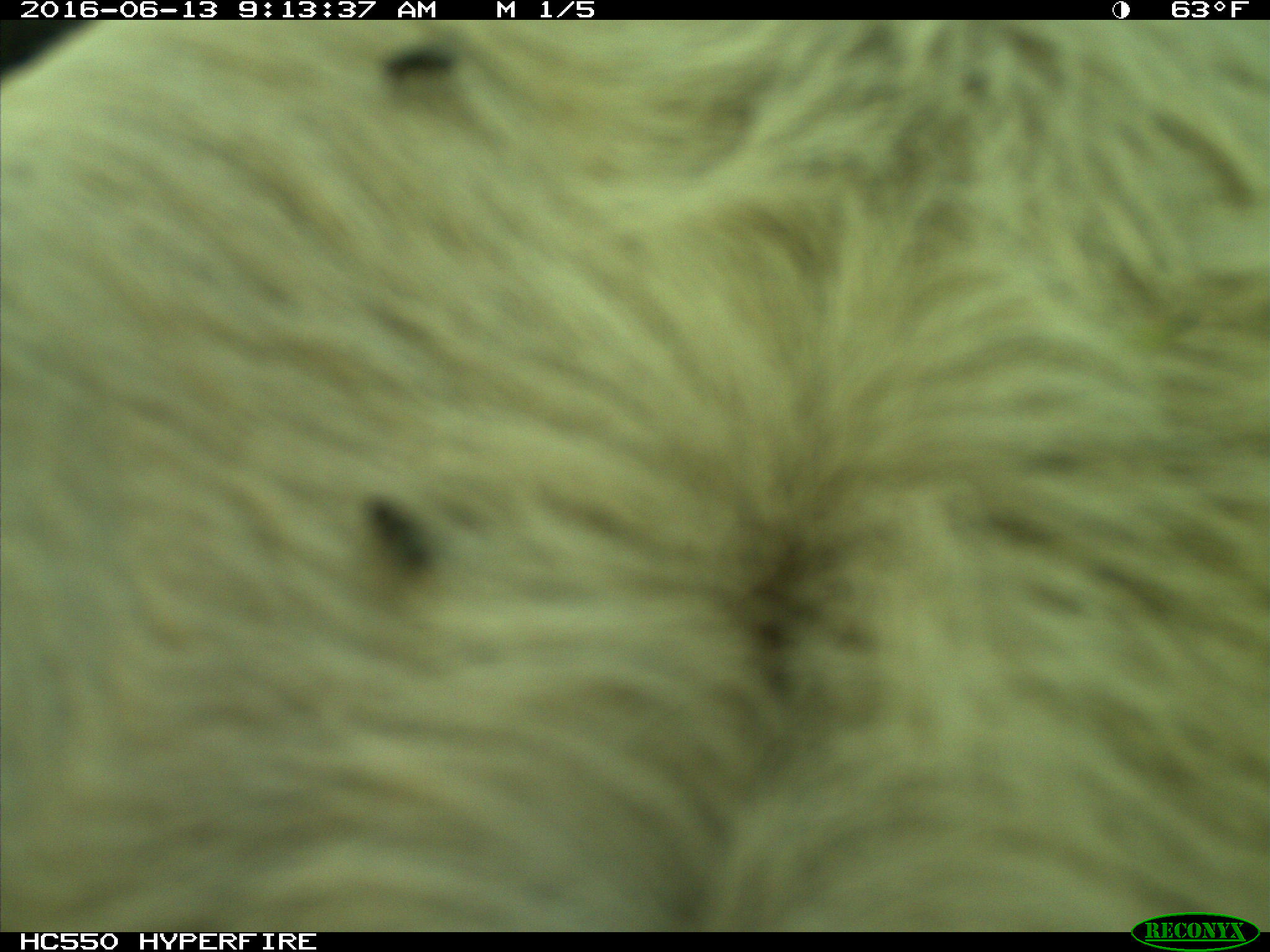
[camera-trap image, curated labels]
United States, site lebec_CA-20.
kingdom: Animalia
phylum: Chordata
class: Mammalia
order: Artiodactyla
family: Bovidae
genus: Bos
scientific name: Bos taurus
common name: domestic cow